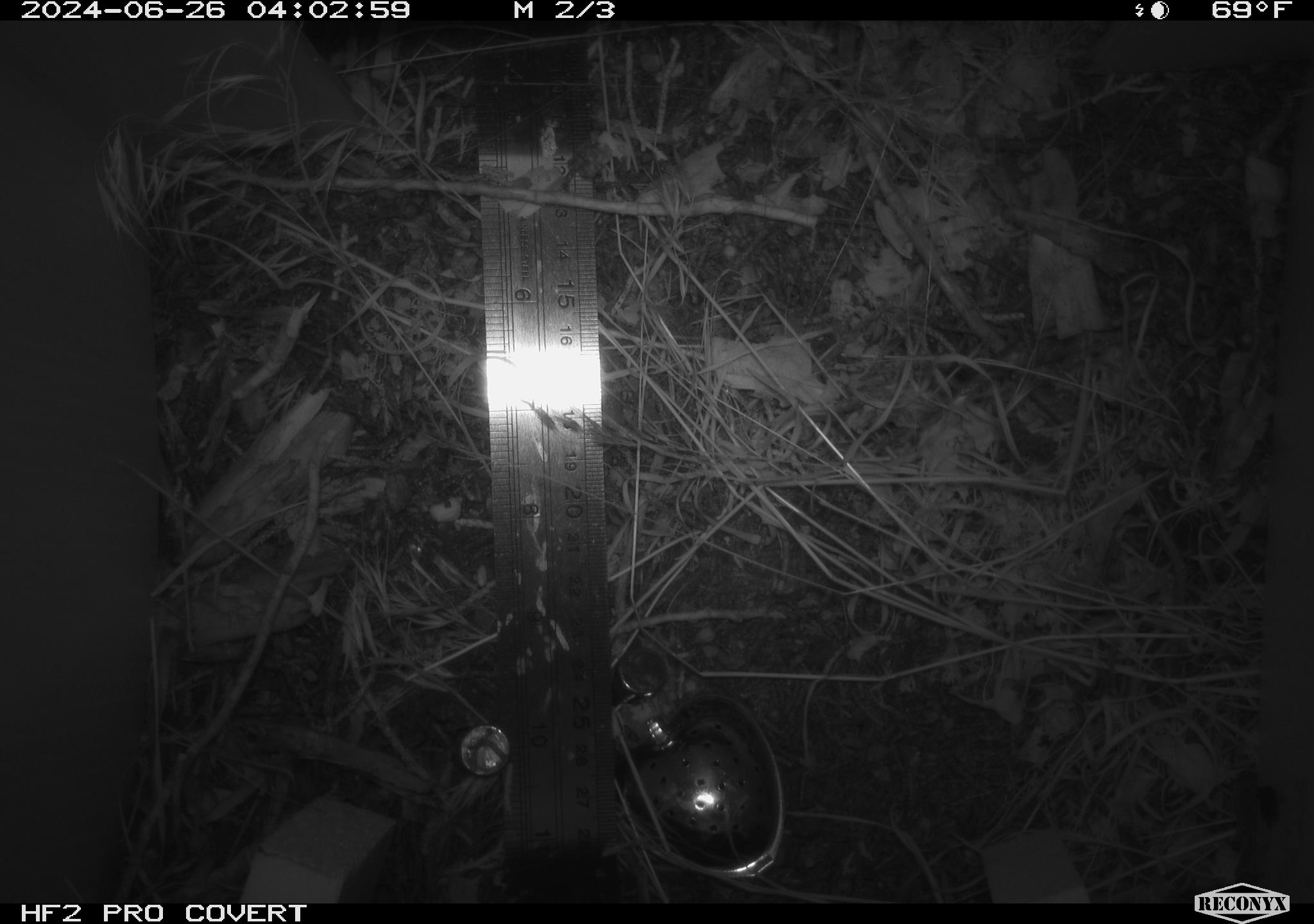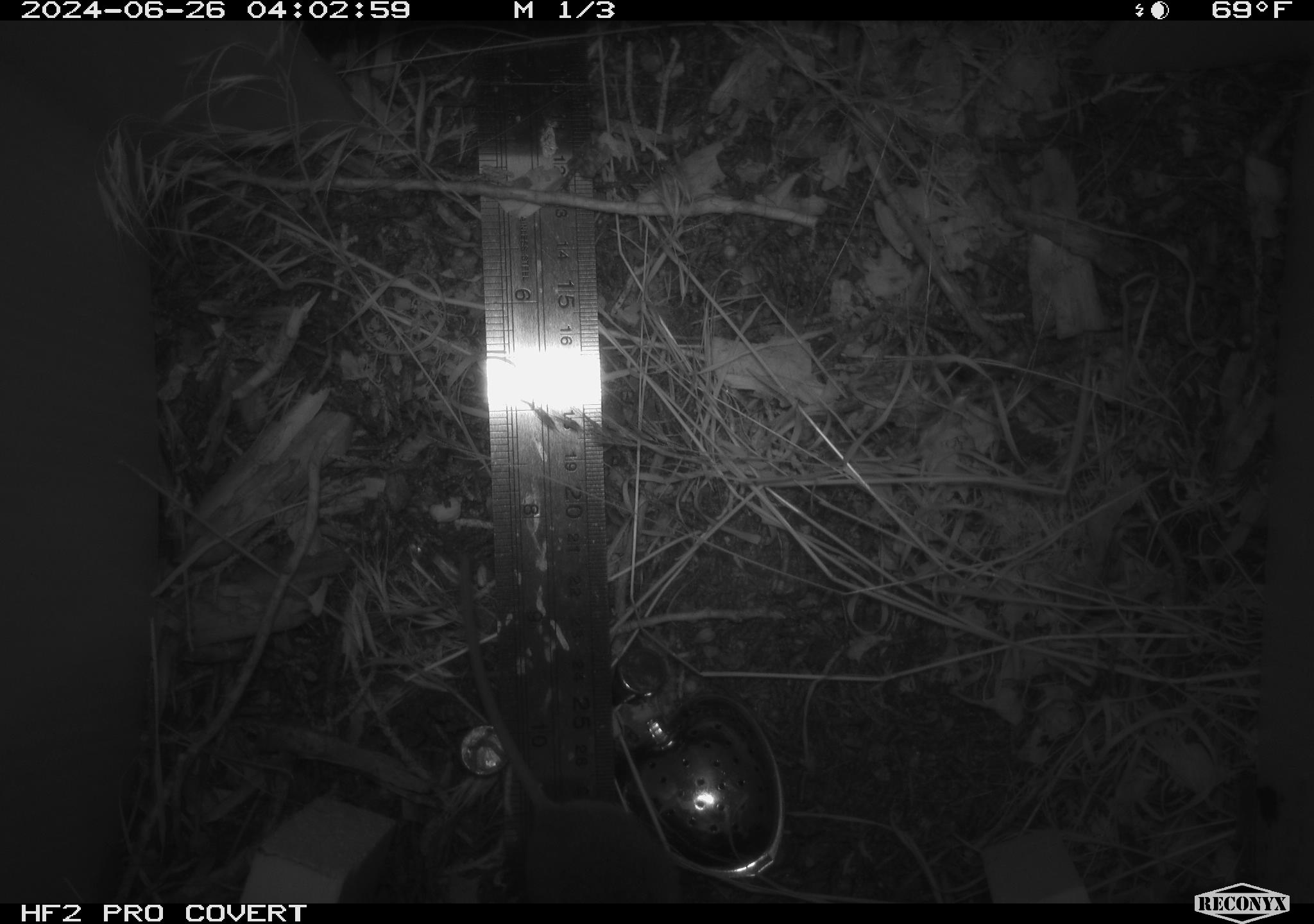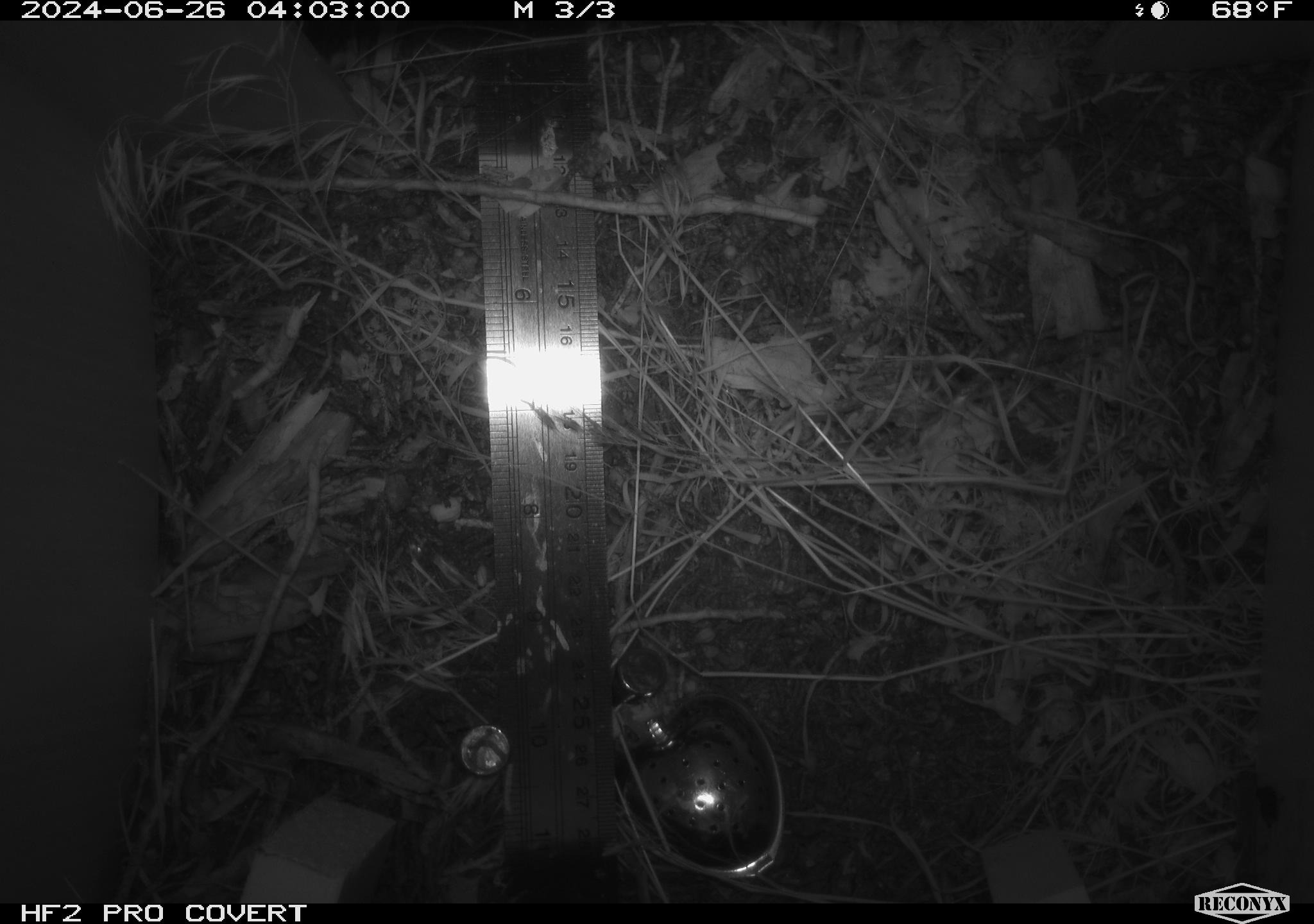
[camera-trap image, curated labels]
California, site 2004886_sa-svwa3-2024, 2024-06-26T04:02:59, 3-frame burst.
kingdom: Animalia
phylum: Chordata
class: Mammalia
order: Rodentia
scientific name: Rodentia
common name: mouse species